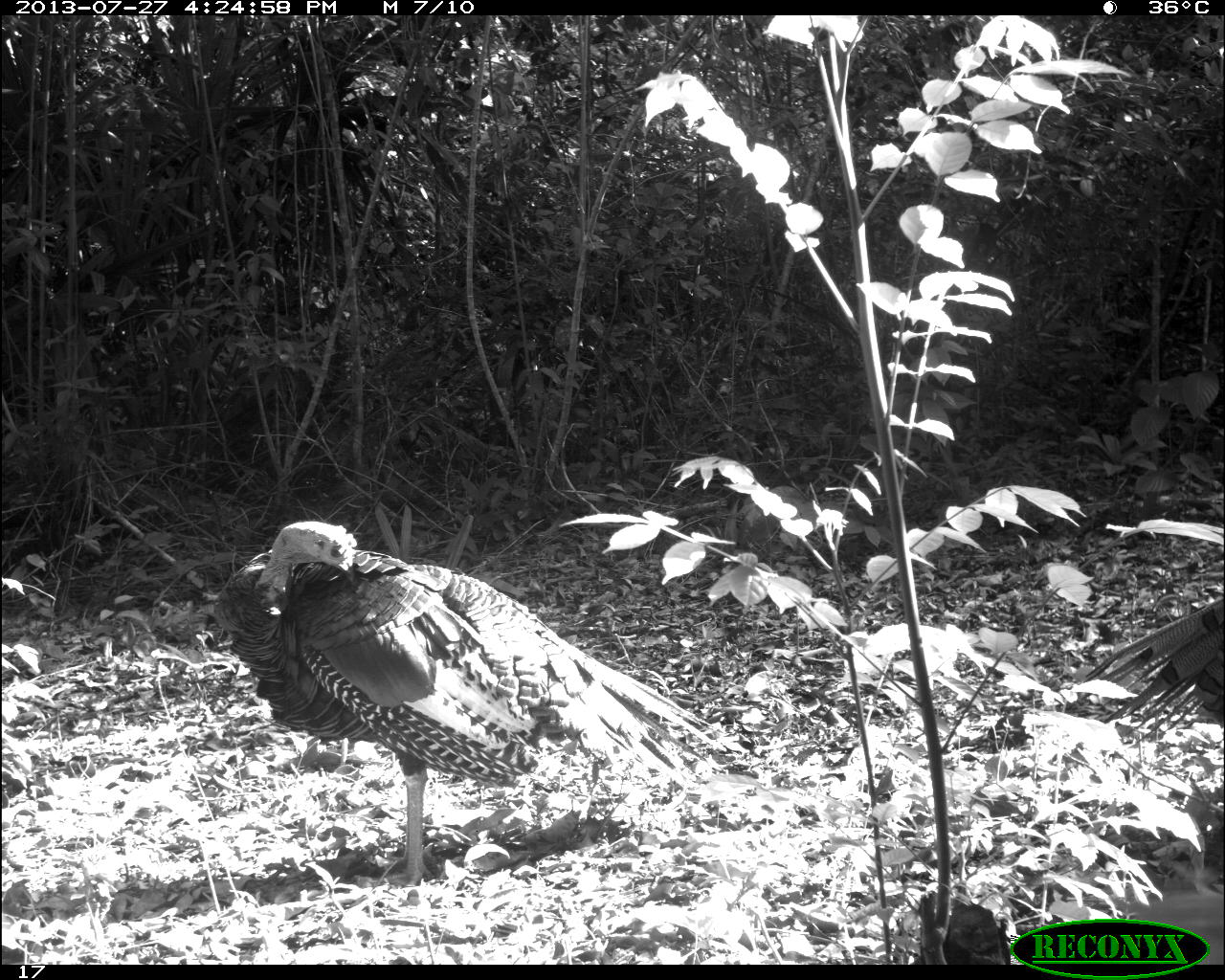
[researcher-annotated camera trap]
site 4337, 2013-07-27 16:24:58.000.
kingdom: Animalia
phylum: Chordata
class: Aves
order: Galliformes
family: Phasianidae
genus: Meleagris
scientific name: Meleagris ocellata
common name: ocellated turkey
Meleagris ocellata (ocellated turkey), count 2, sex male.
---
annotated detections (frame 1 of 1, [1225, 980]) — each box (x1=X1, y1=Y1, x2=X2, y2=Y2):
meleagris ocellata: (x1=205, y1=516, x2=720, y2=883); (x1=1076, y1=597, x2=1225, y2=748)